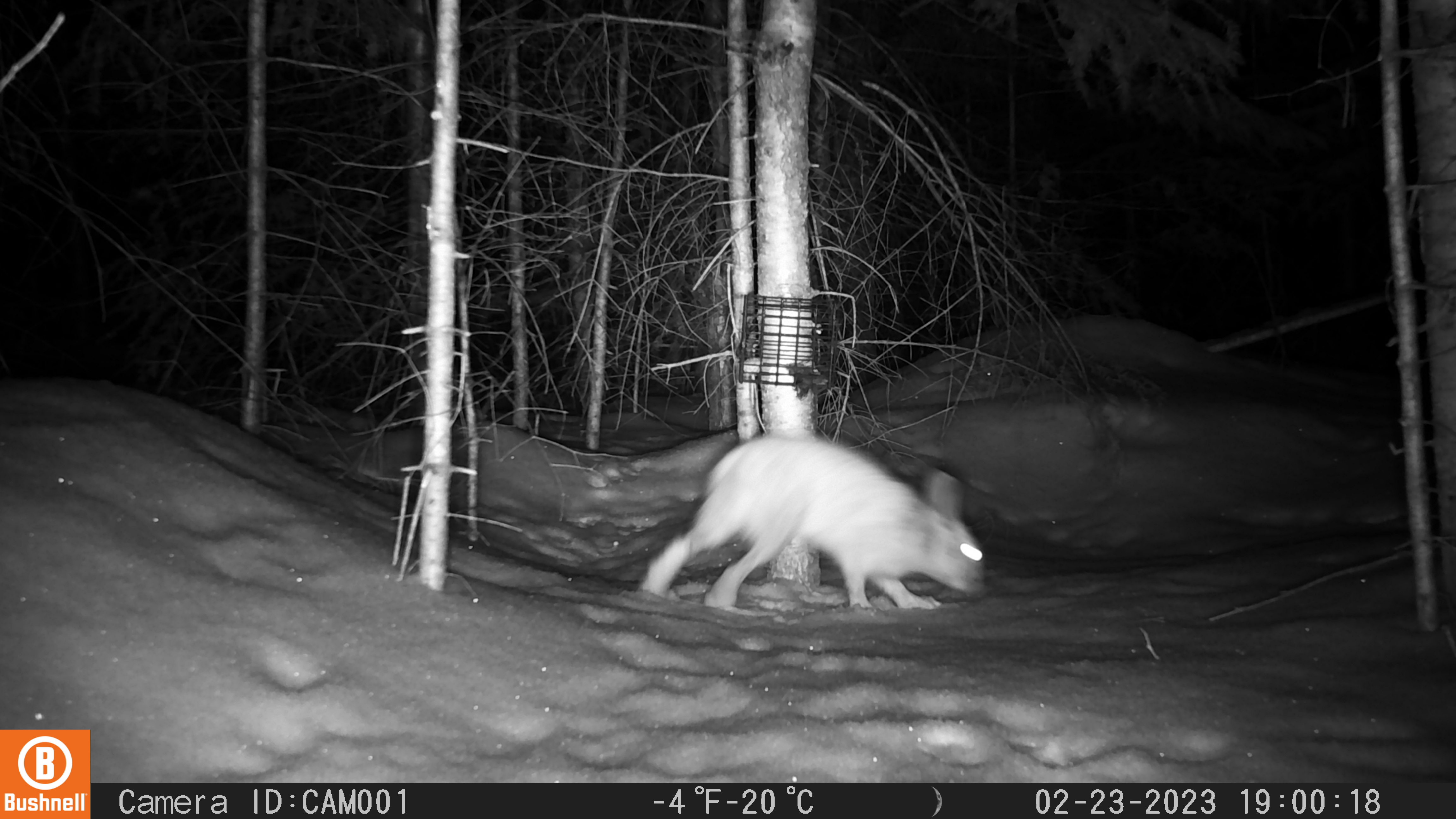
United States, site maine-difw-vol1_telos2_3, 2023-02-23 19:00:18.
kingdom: Animalia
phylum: Chordata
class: Mammalia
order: Lagomorpha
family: Leporidae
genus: Lepus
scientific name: Lepus americanus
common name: snowshoe hare